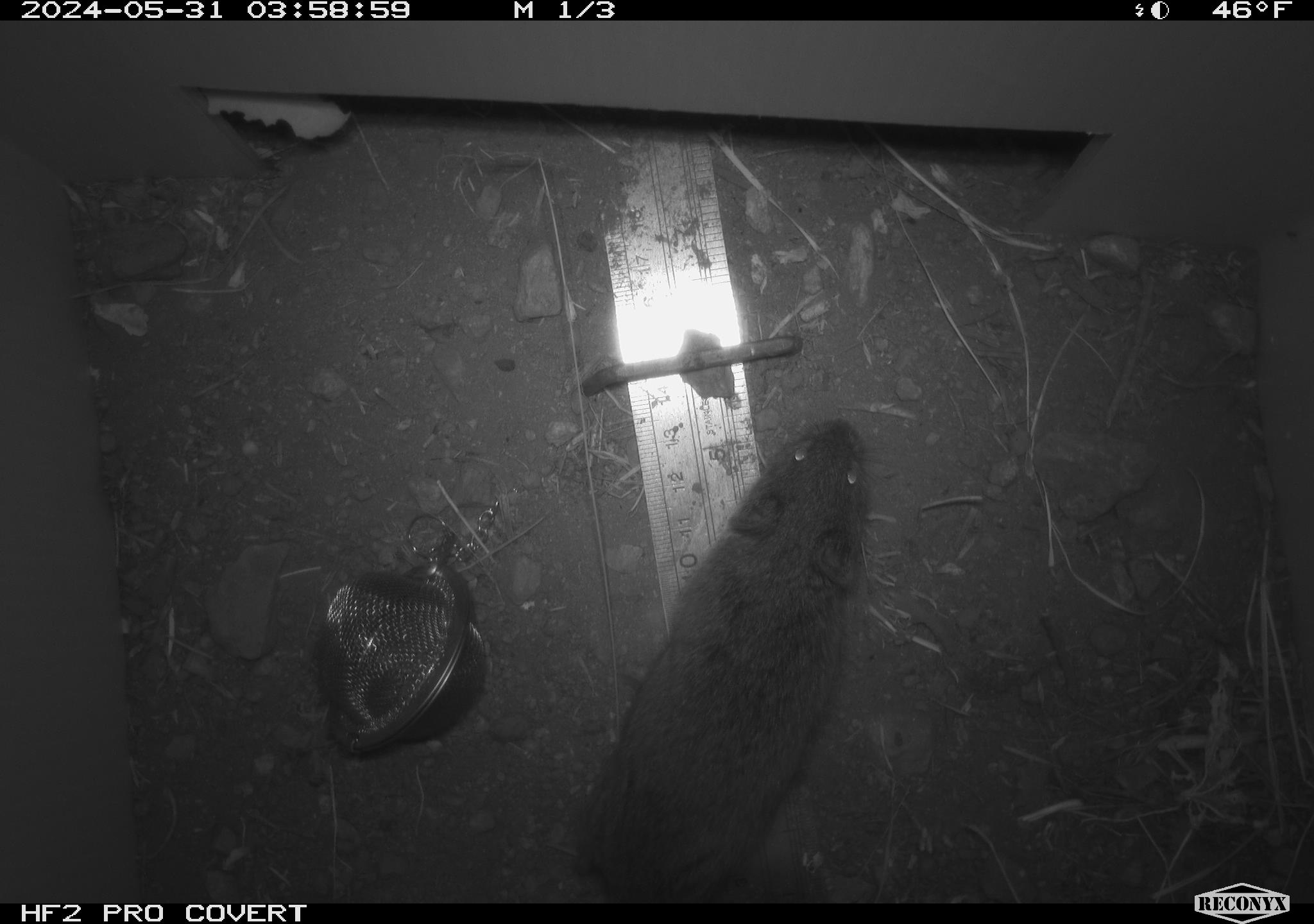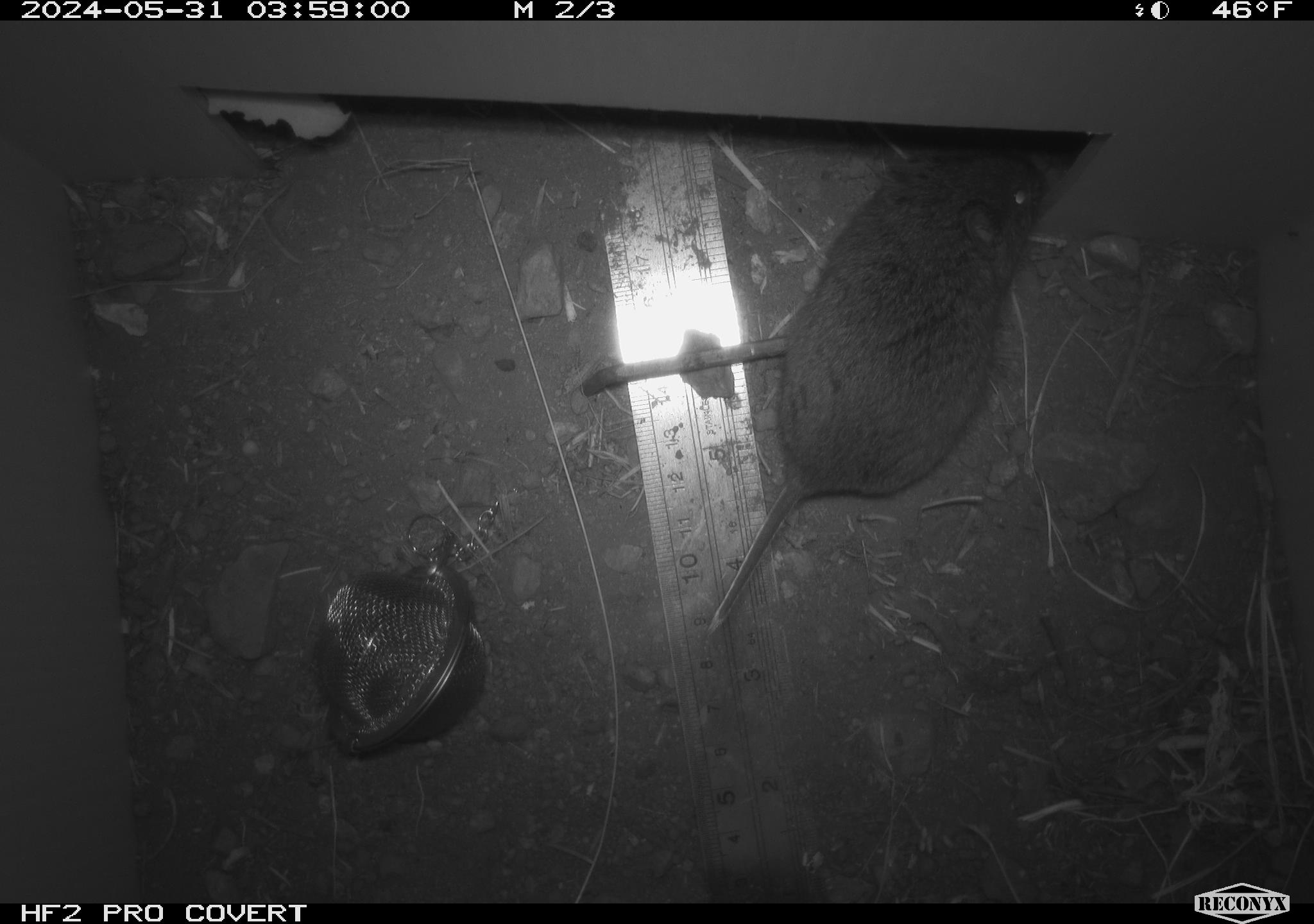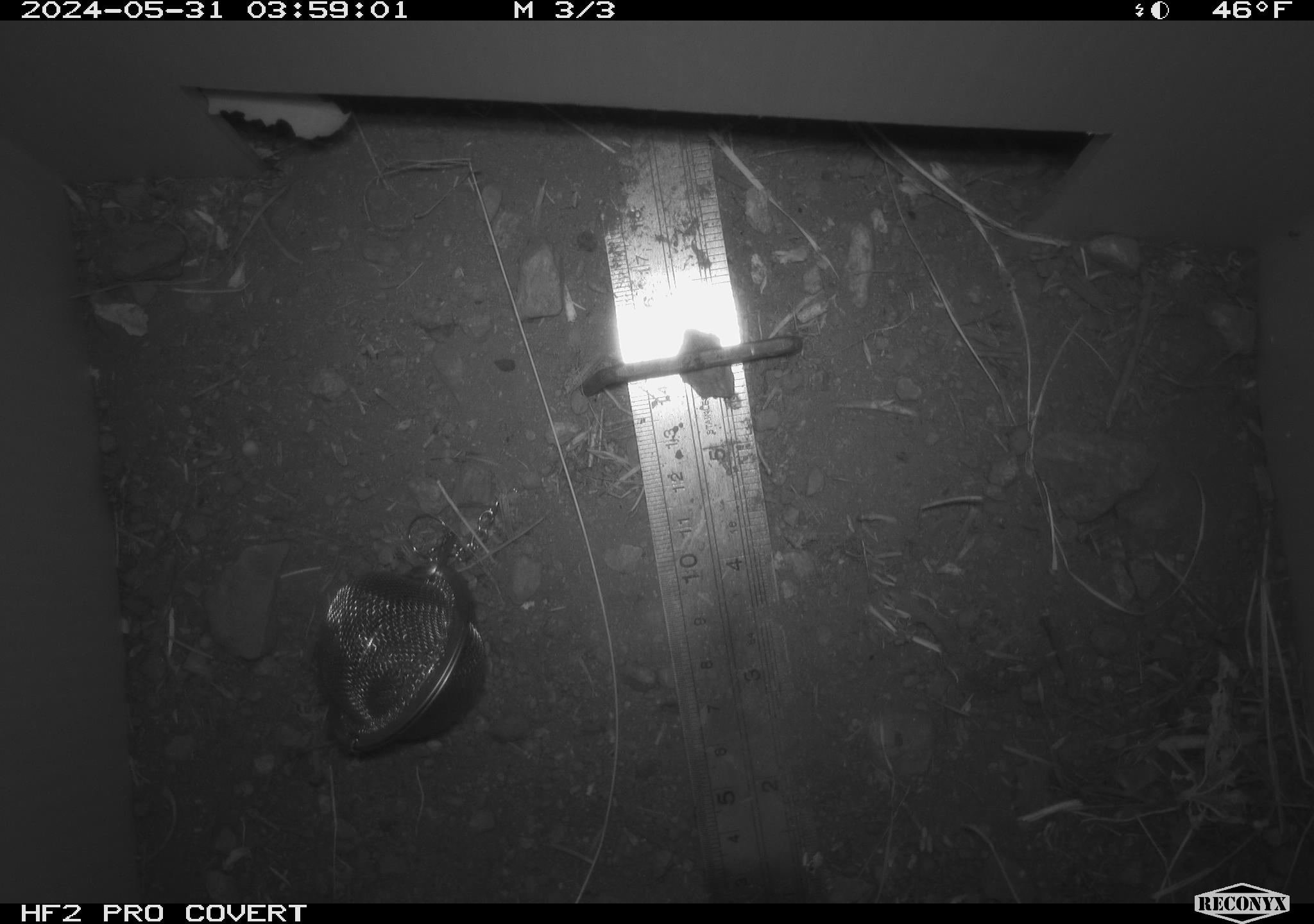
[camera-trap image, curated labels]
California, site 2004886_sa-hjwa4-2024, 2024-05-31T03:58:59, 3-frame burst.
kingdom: Animalia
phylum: Chordata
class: Mammalia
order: Rodentia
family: Cricetidae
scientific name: Cricetidae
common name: hamsters, voles, lemmings, and allies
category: cricetidae family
Cricetidae family (hamsters, voles, lemmings, and allies) (Cricetidae).